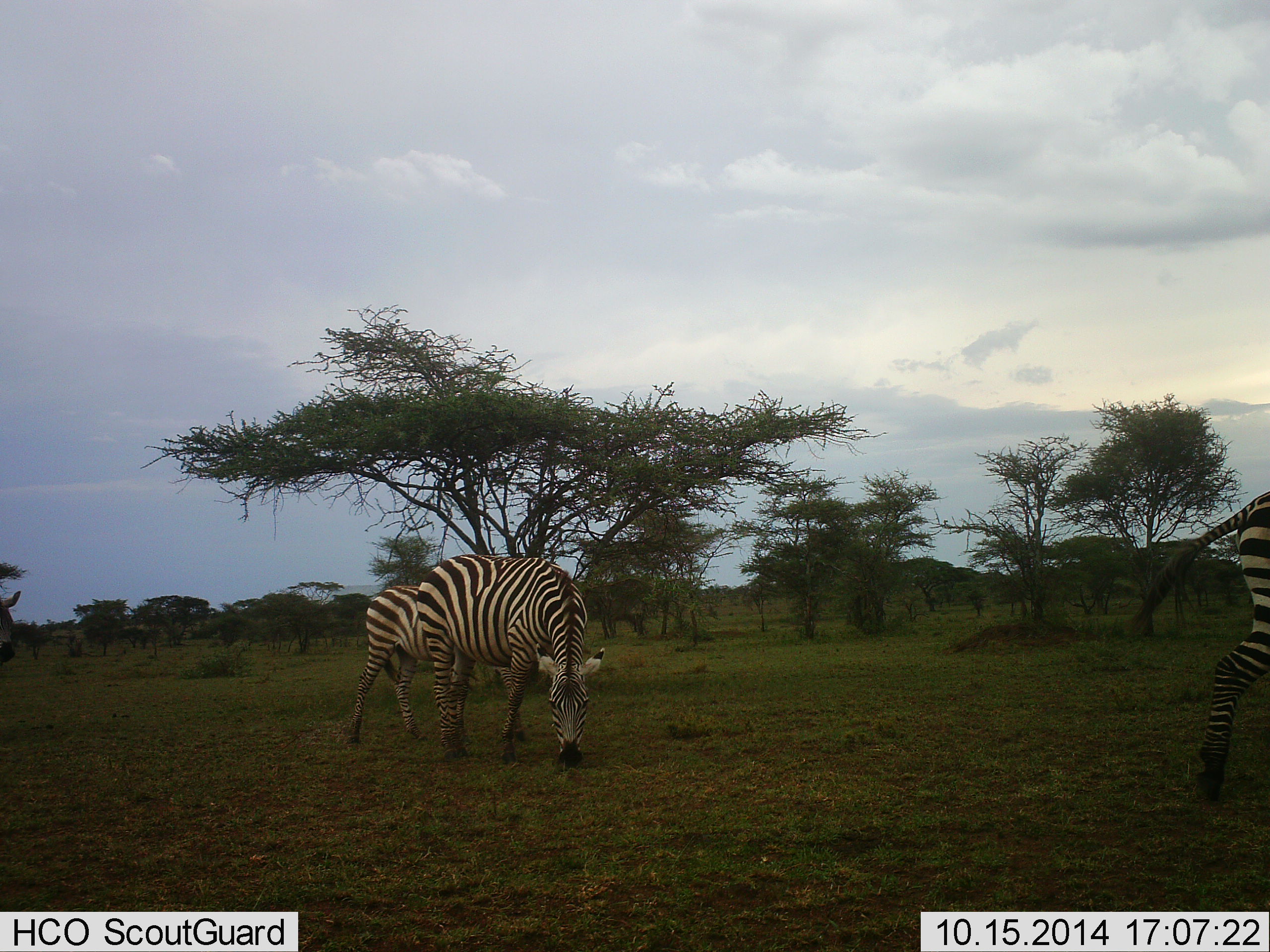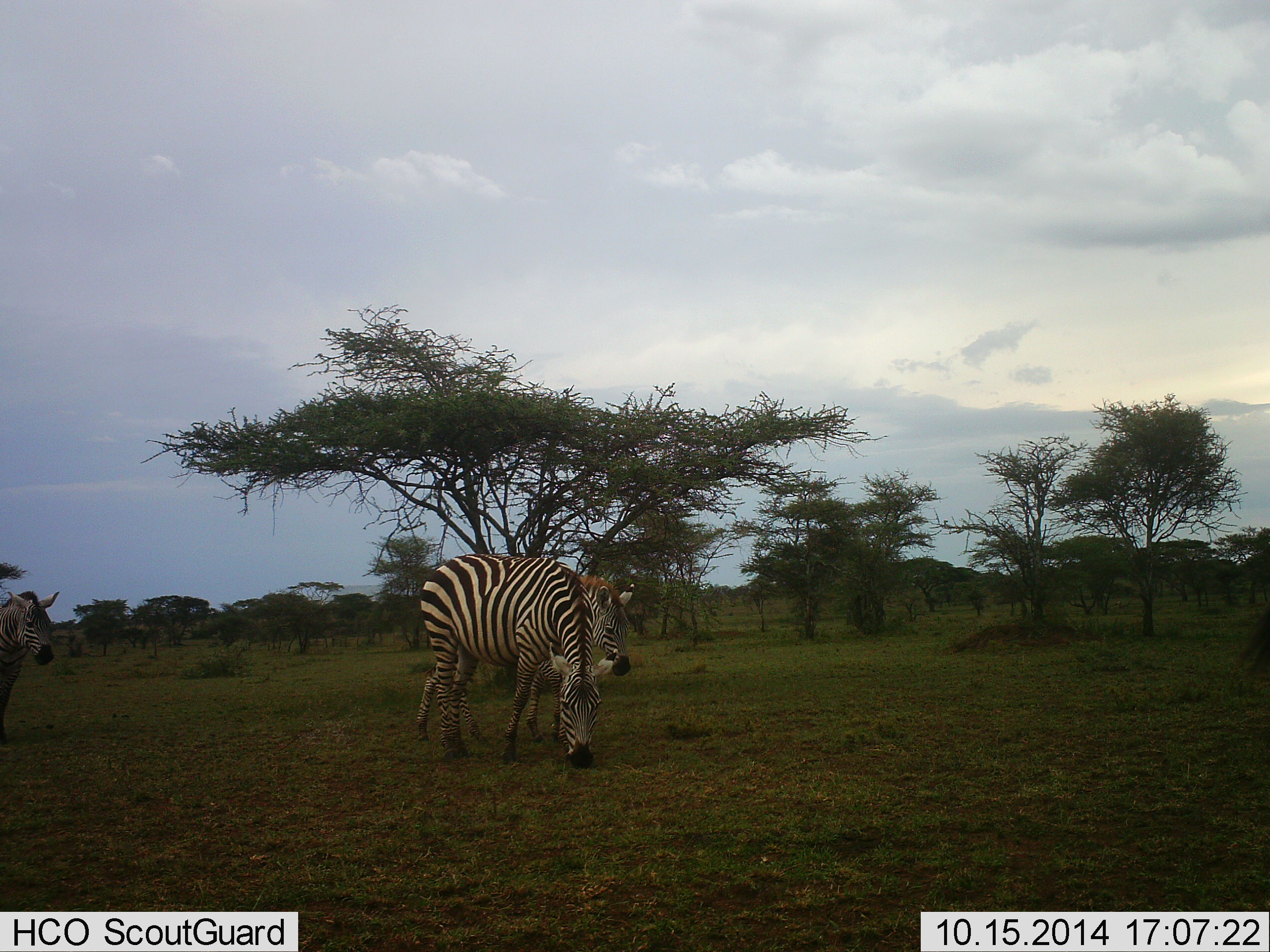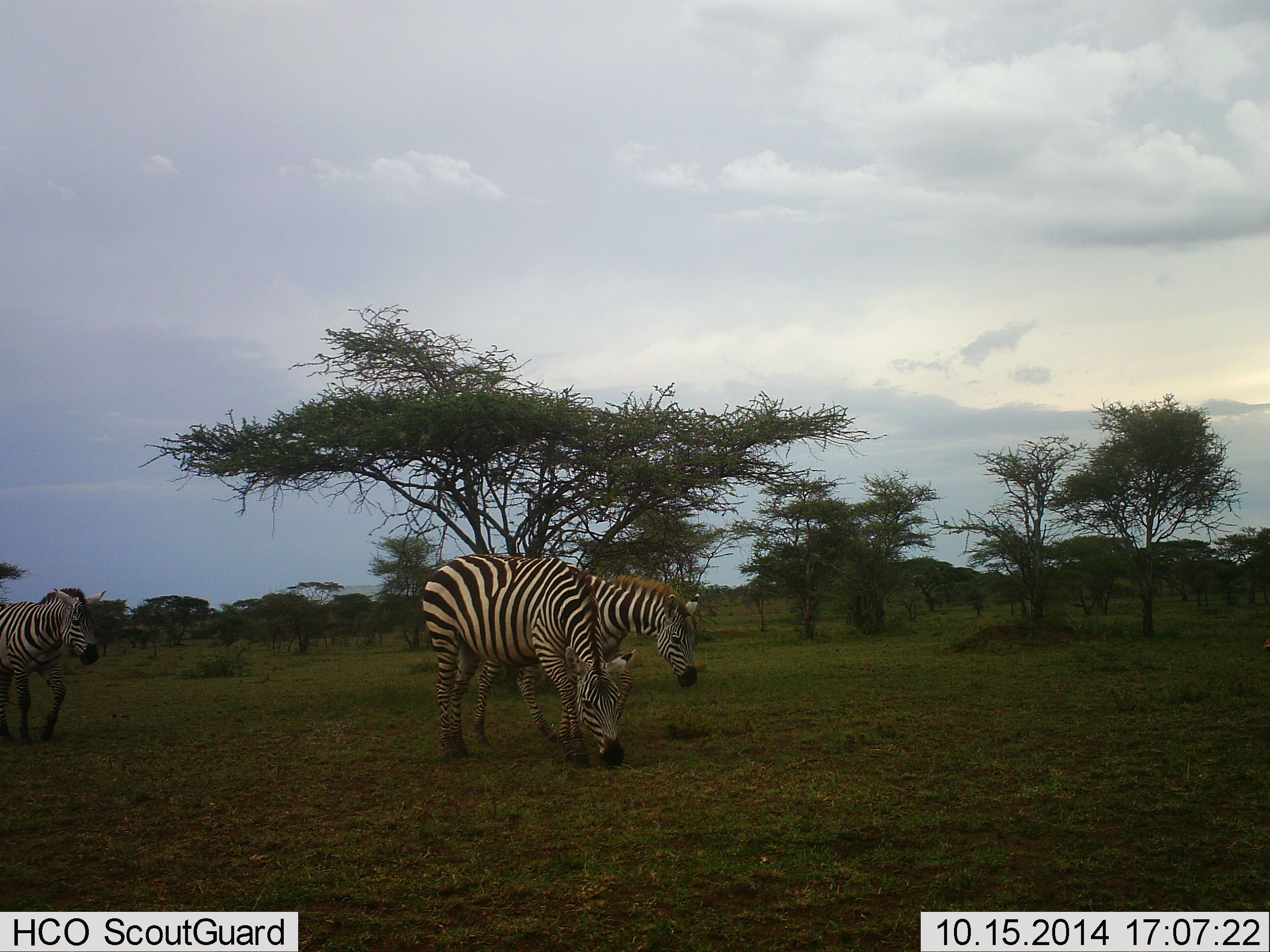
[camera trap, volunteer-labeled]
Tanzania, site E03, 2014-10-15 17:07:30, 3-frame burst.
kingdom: Animalia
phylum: Chordata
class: Mammalia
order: Perissodactyla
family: Equidae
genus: Equus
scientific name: Equus quagga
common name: plains zebra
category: zebra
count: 4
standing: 0%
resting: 0%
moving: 80%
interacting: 0%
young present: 0%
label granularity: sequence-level